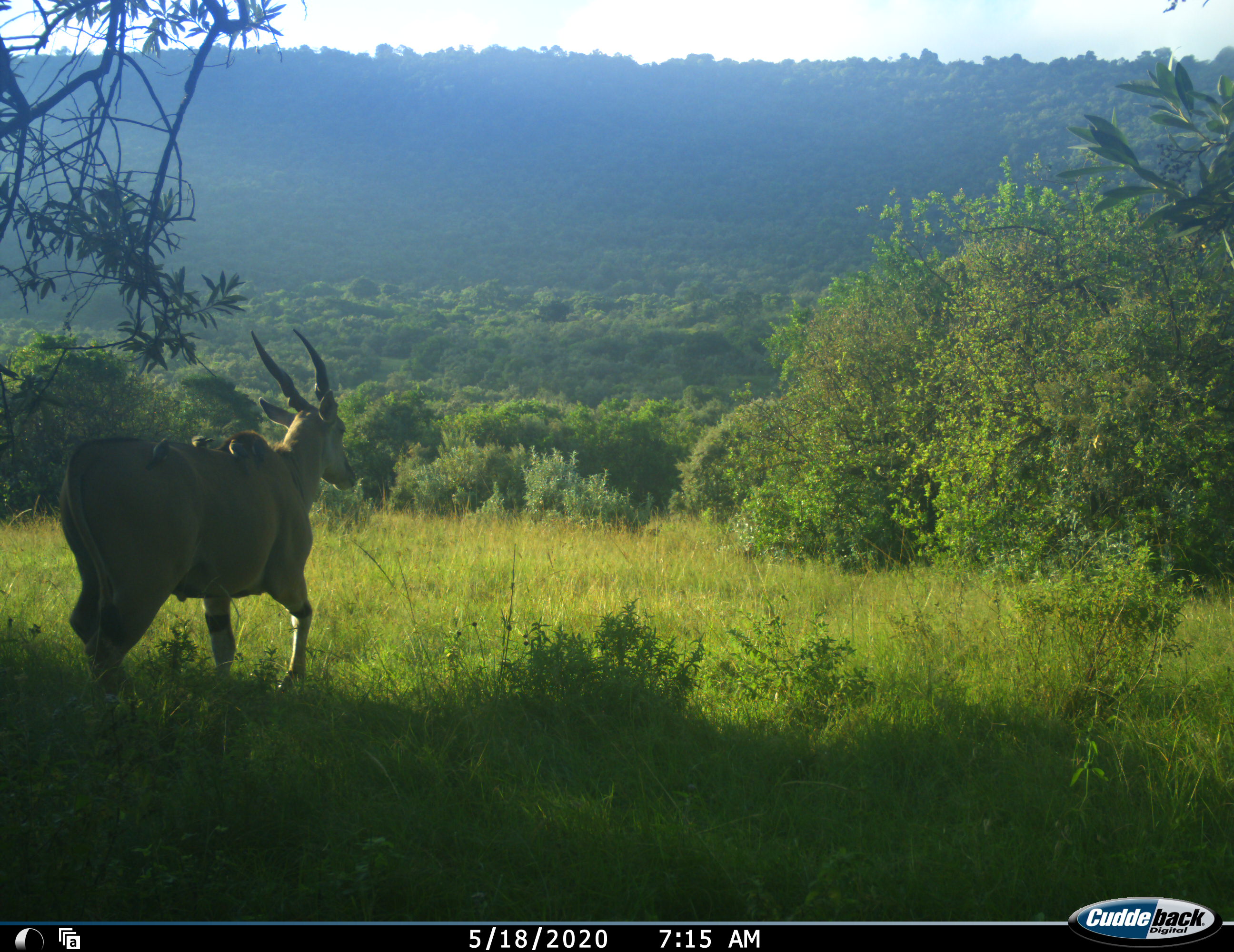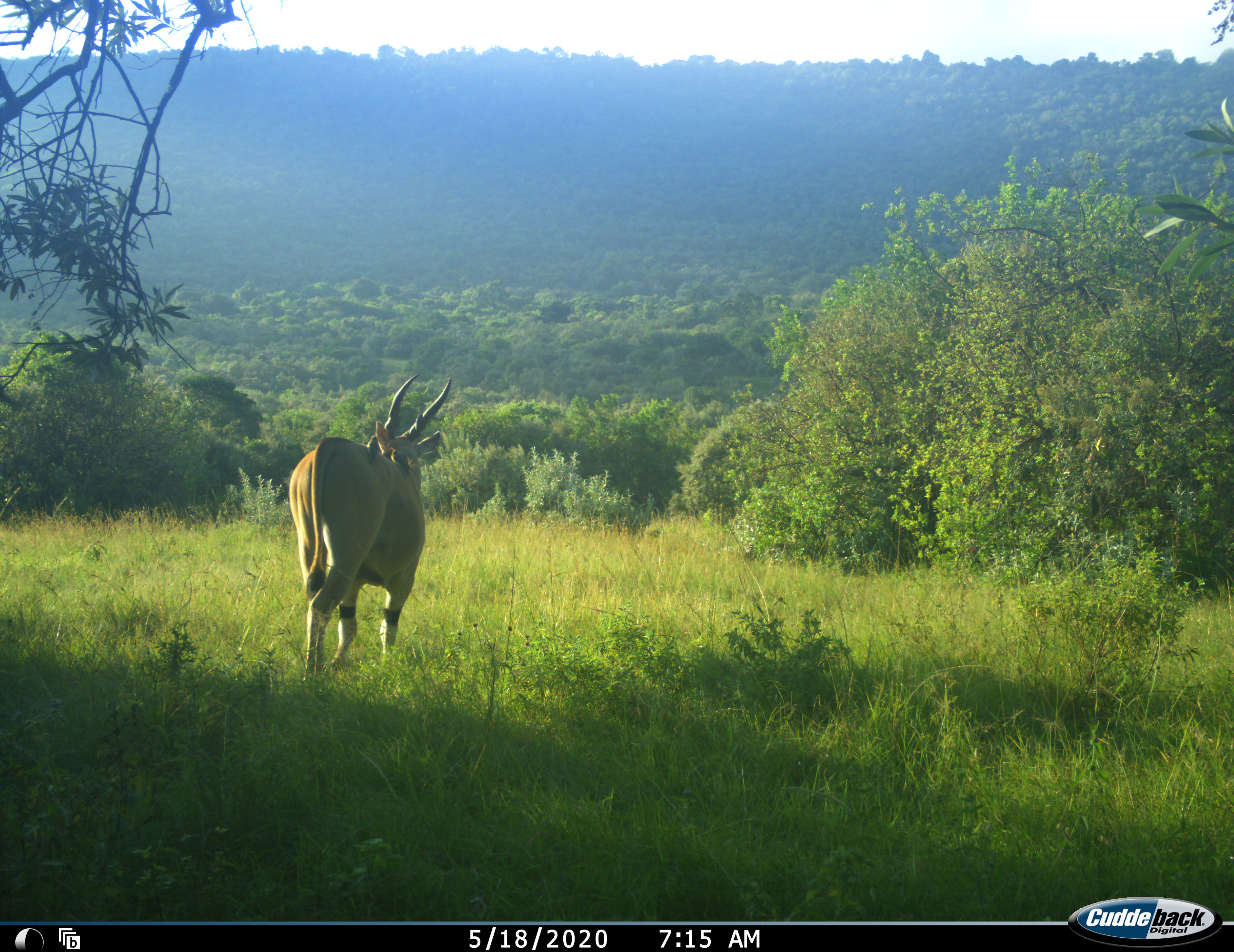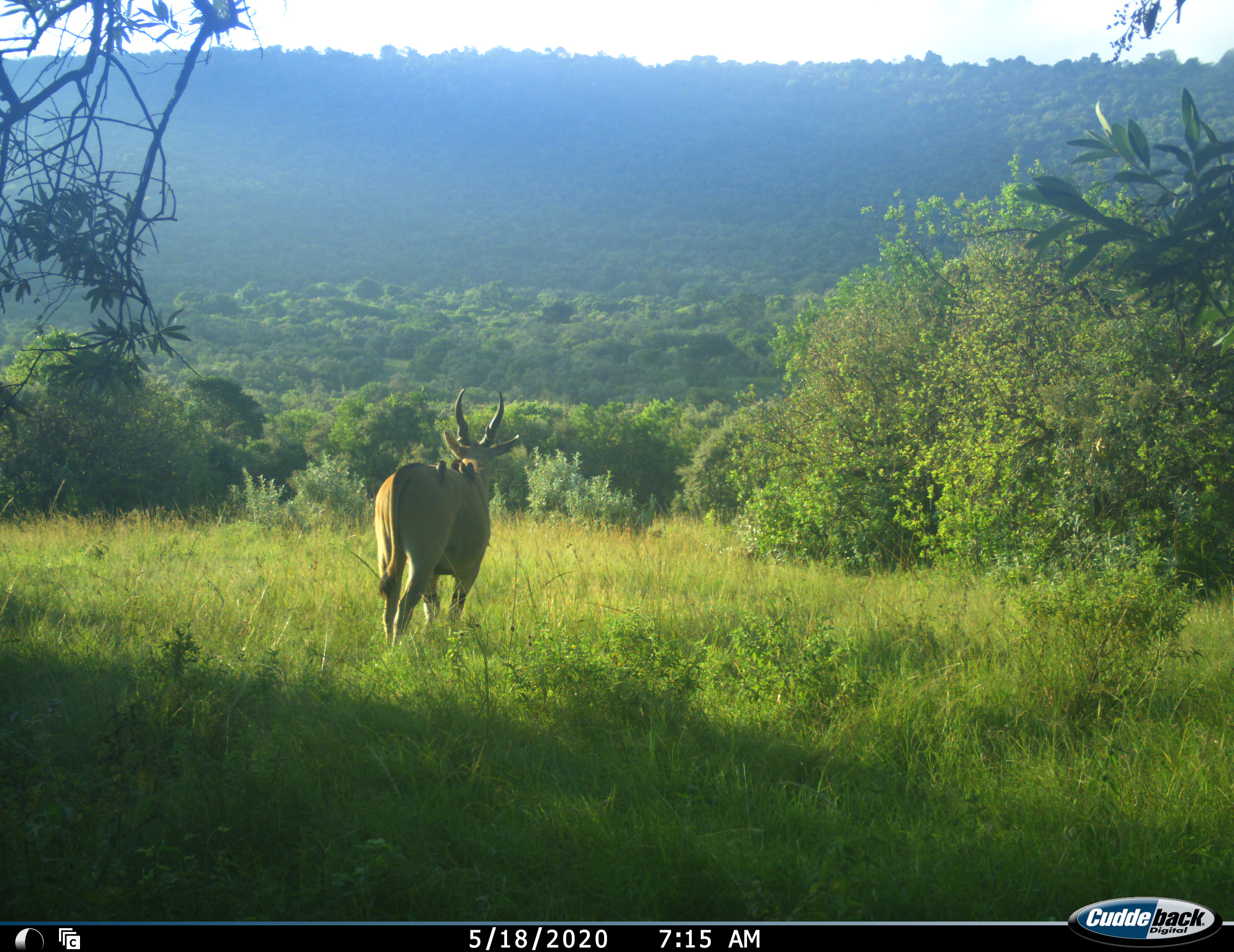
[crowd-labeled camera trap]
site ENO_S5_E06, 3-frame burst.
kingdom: Animalia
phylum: Chordata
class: Mammalia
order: Artiodactyla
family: Bovidae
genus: Tragelaphus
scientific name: Tragelaphus oryx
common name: eland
Eland (Tragelaphus oryx), count 1. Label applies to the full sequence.